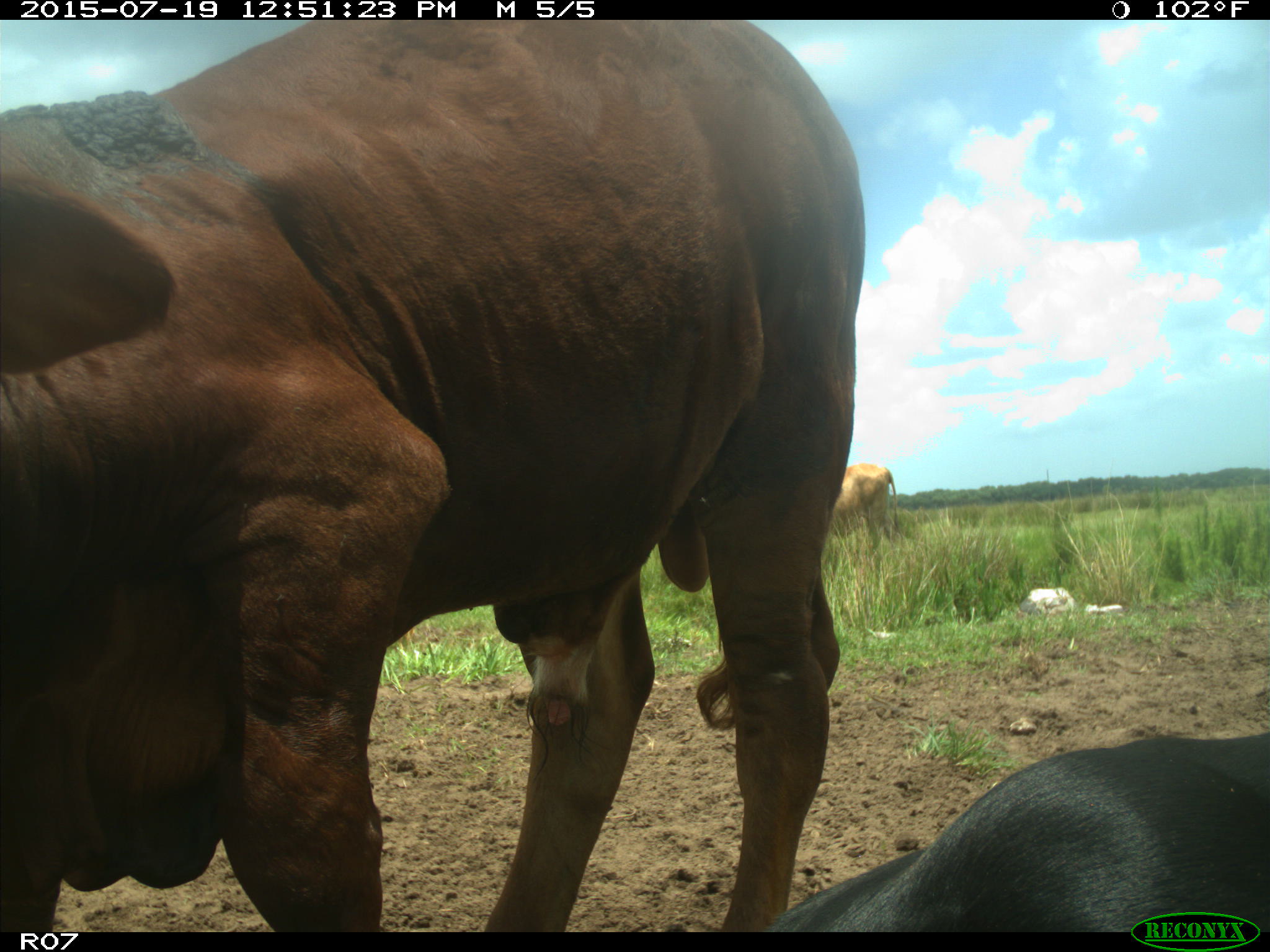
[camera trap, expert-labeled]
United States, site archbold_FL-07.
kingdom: Animalia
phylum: Chordata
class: Mammalia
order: Artiodactyla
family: Bovidae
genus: Bos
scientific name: Bos taurus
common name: domestic cow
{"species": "Bos taurus (domestic cow)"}